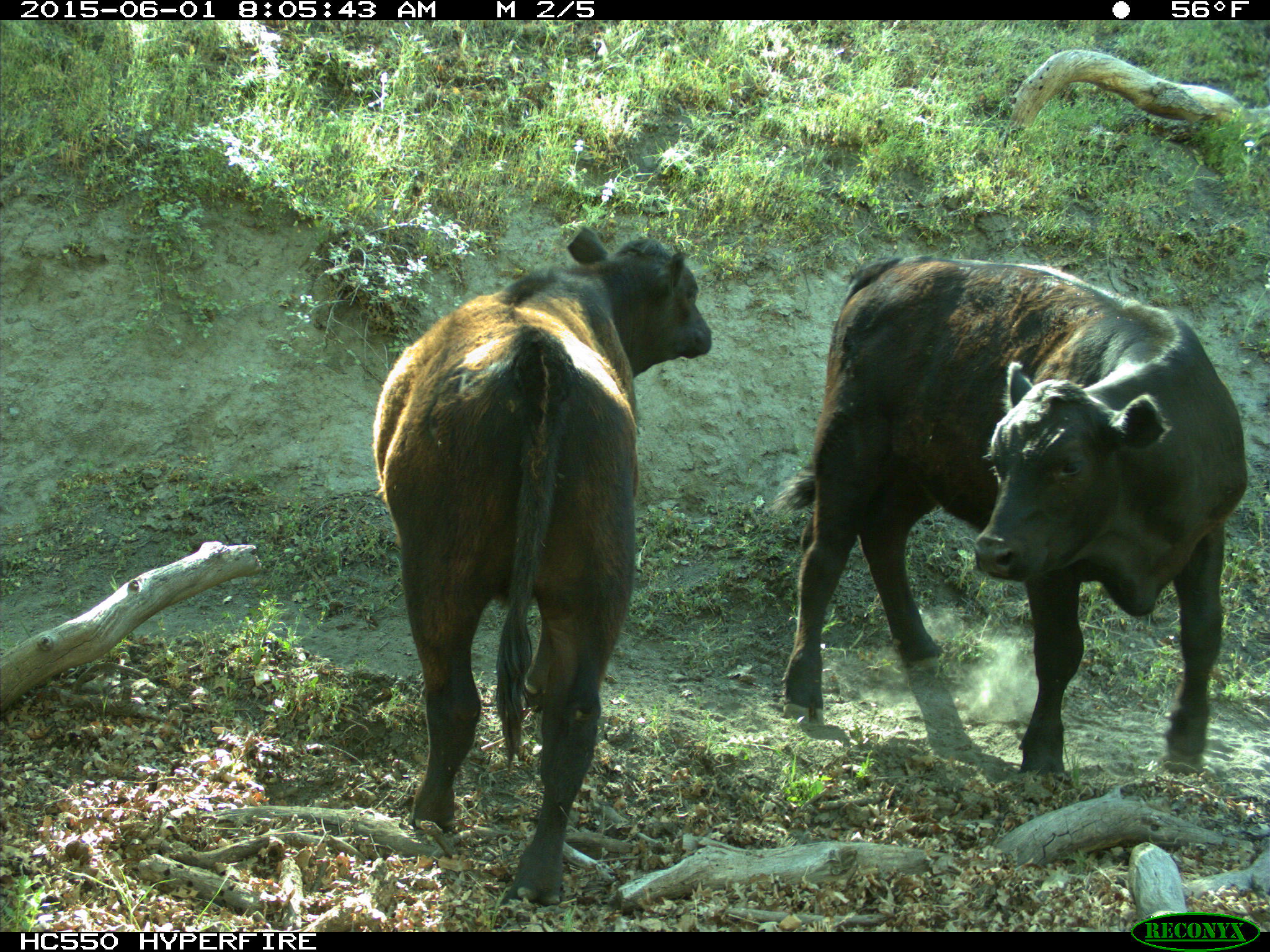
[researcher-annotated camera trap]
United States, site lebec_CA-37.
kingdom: Animalia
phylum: Chordata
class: Mammalia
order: Artiodactyla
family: Bovidae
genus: Bos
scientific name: Bos taurus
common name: domestic cow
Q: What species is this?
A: Bos taurus (domestic cow).